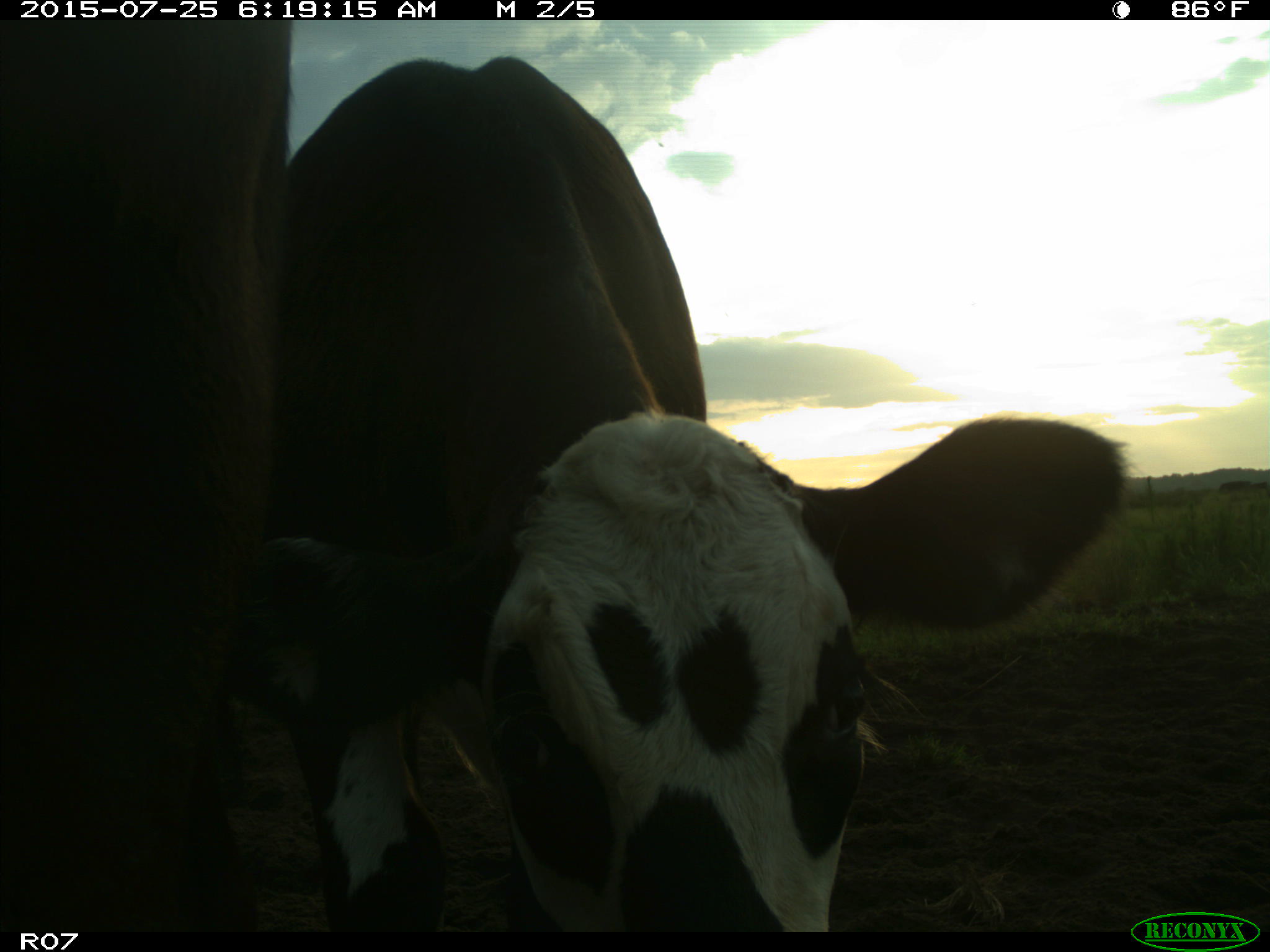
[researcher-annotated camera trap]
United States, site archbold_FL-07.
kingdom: Animalia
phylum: Chordata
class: Mammalia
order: Artiodactyla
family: Bovidae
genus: Bos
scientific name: Bos taurus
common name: domestic cow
Bos taurus (domestic cow).